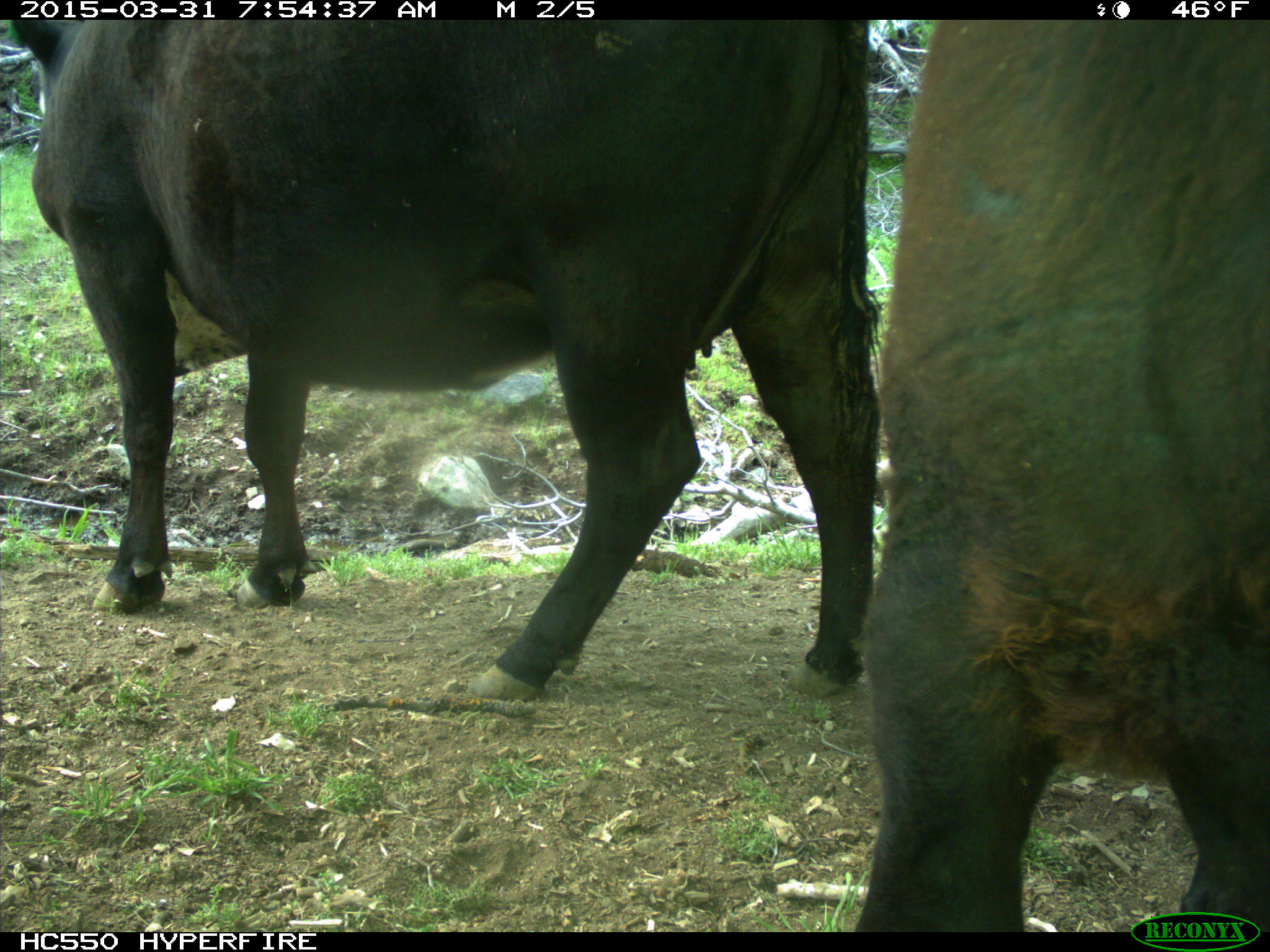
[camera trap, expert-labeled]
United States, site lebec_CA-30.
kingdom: Animalia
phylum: Chordata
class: Mammalia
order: Artiodactyla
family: Bovidae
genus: Bos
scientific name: Bos taurus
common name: domestic cow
Bos taurus (domestic cow).